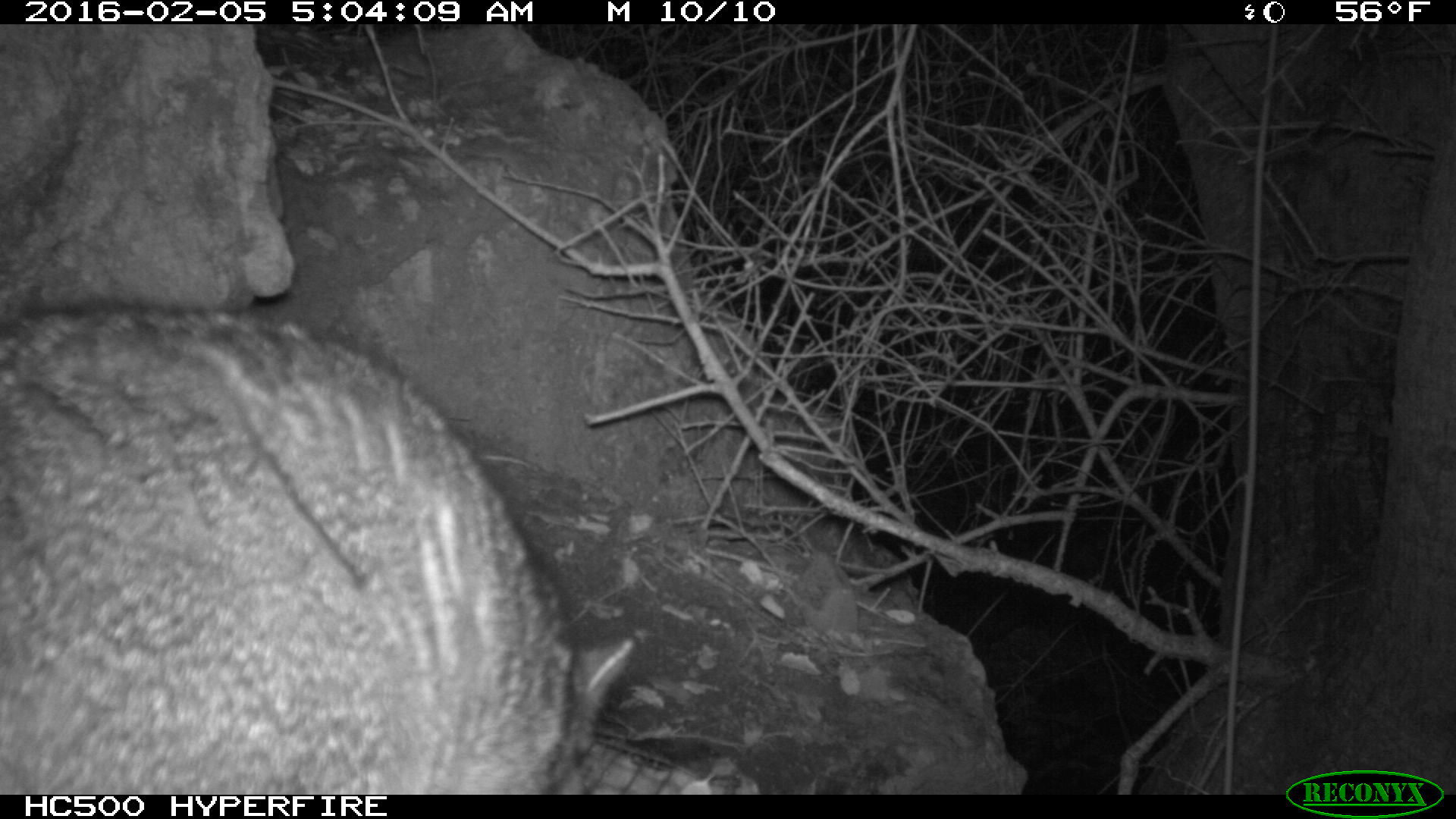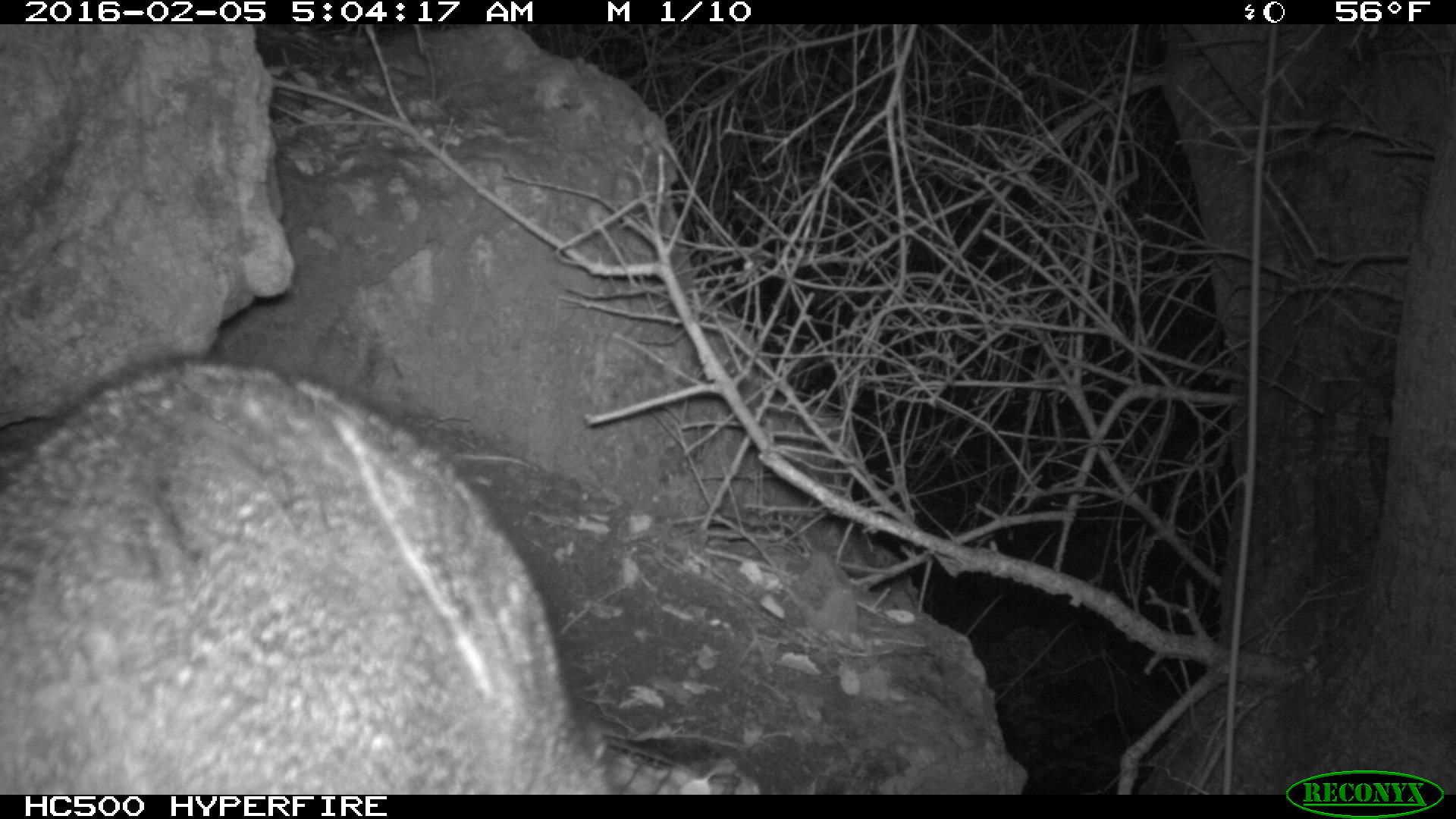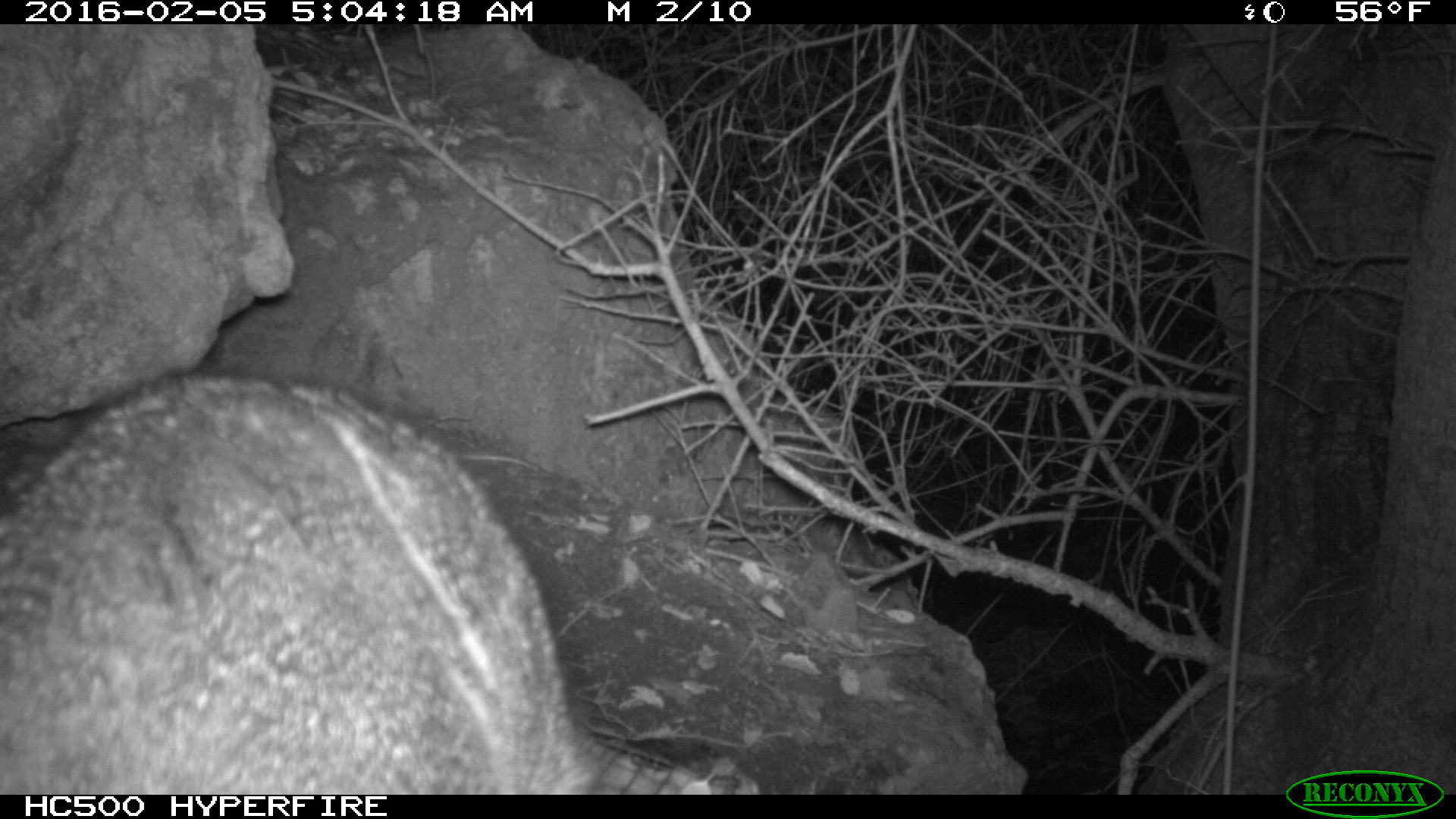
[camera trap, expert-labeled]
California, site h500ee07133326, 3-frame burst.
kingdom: Animalia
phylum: Chordata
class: Mammalia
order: Carnivora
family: Canidae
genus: Urocyon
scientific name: Urocyon littoralis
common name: island fox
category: fox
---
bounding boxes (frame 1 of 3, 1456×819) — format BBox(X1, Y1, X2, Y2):
fox: BBox(0, 303, 629, 792)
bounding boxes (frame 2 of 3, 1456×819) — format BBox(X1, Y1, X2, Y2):
fox: BBox(0, 353, 621, 792)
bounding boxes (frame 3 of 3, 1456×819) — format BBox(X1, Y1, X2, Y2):
fox: BBox(0, 373, 590, 794)